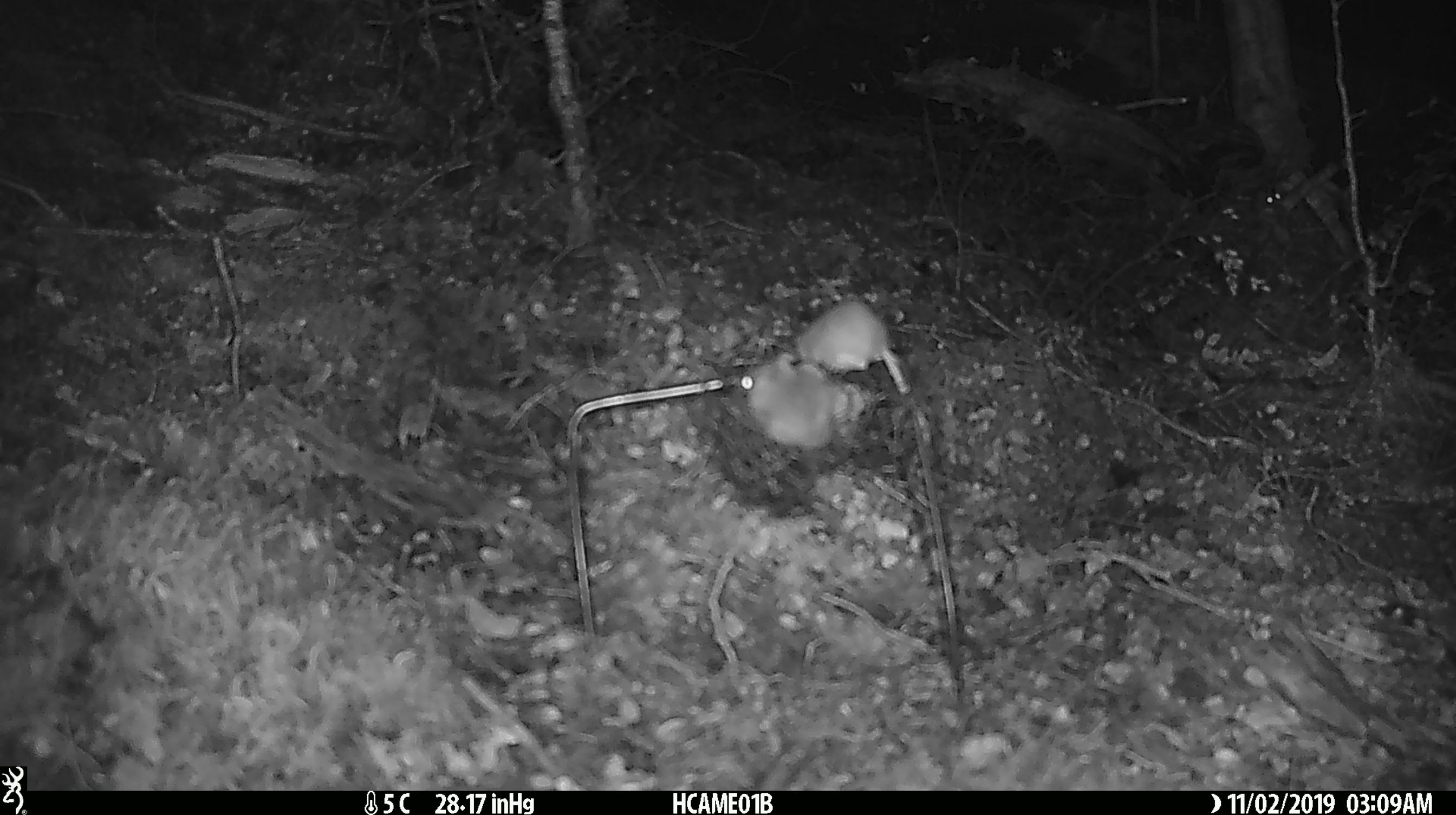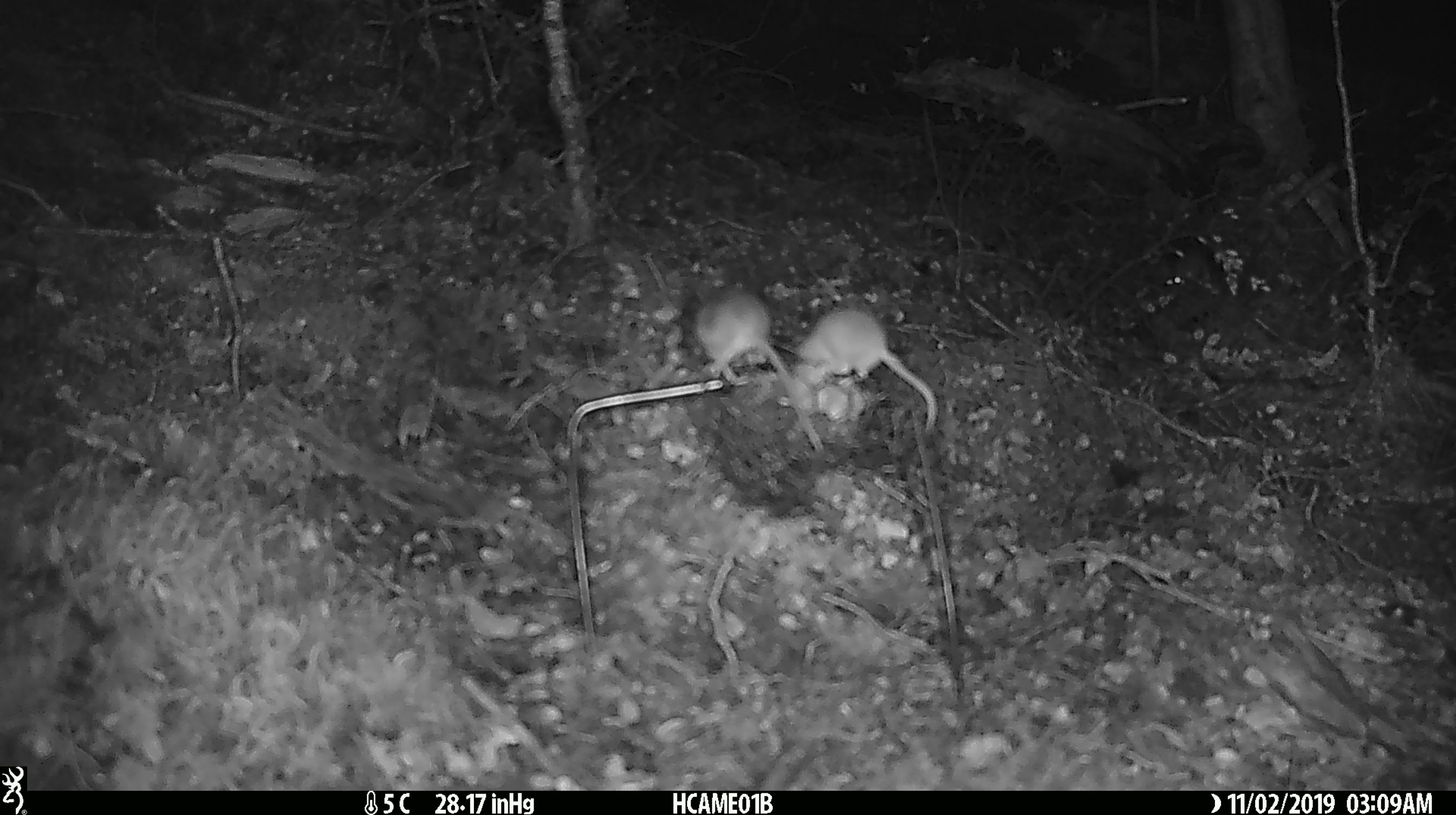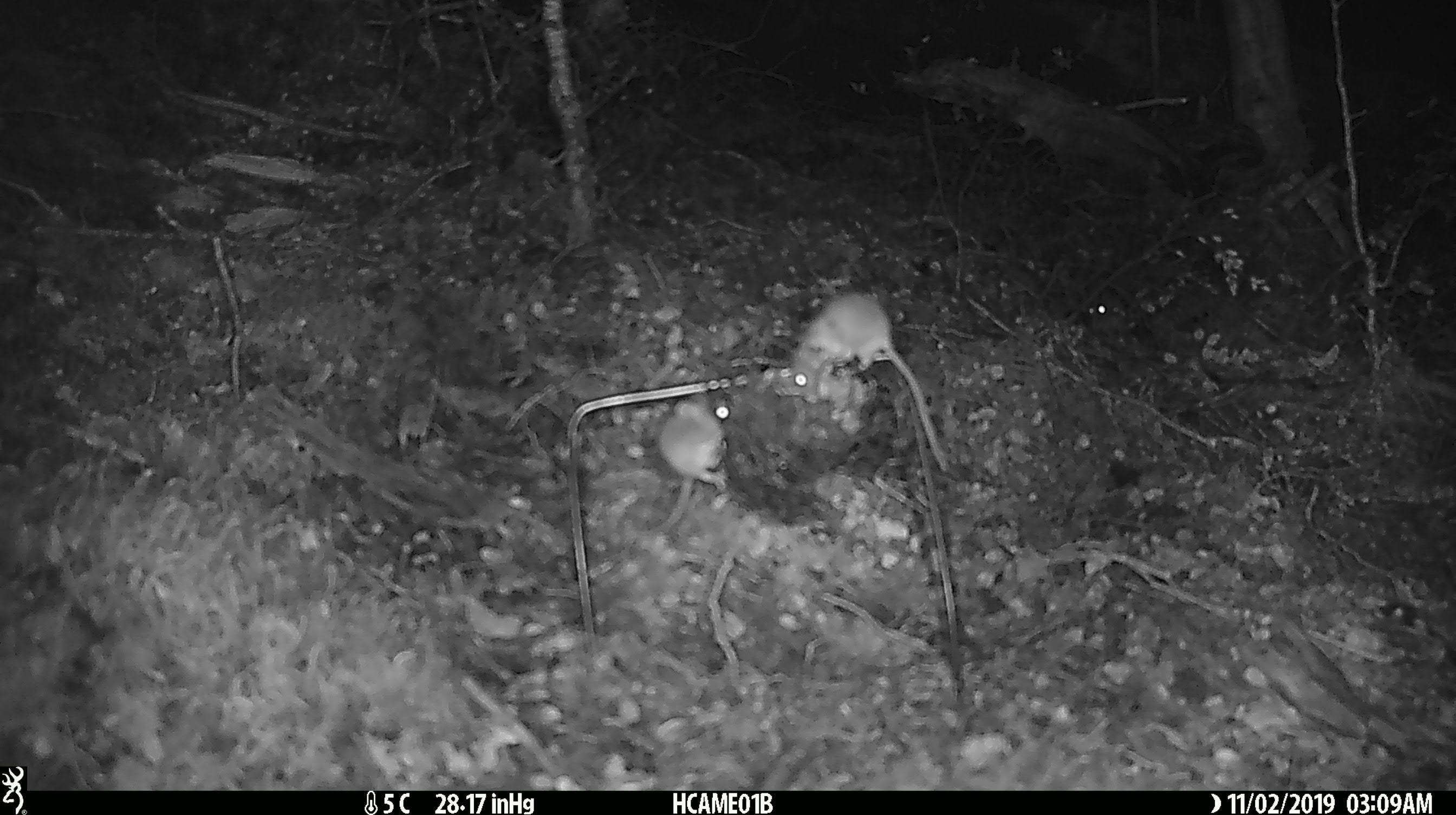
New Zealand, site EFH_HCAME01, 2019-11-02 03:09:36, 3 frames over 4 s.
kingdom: Animalia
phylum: Chordata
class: Mammalia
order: Rodentia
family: Muridae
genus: Mus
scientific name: Mus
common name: mouse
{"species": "mouse (Mus)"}